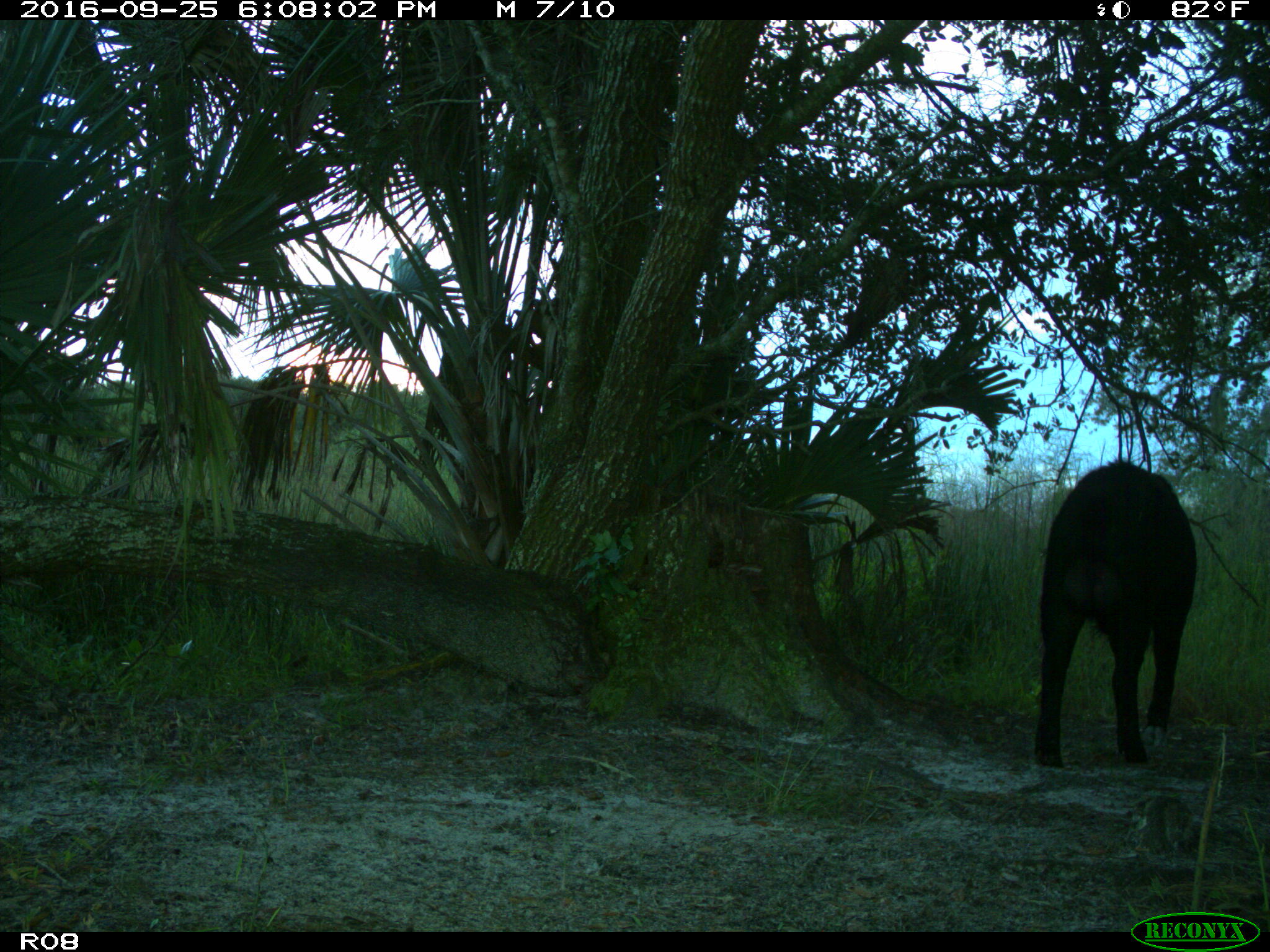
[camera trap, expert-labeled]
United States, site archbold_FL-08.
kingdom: Animalia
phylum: Chordata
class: Mammalia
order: Artiodactyla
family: Suidae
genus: Sus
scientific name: Sus scrofa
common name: wild boar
Sus scrofa (wild boar).